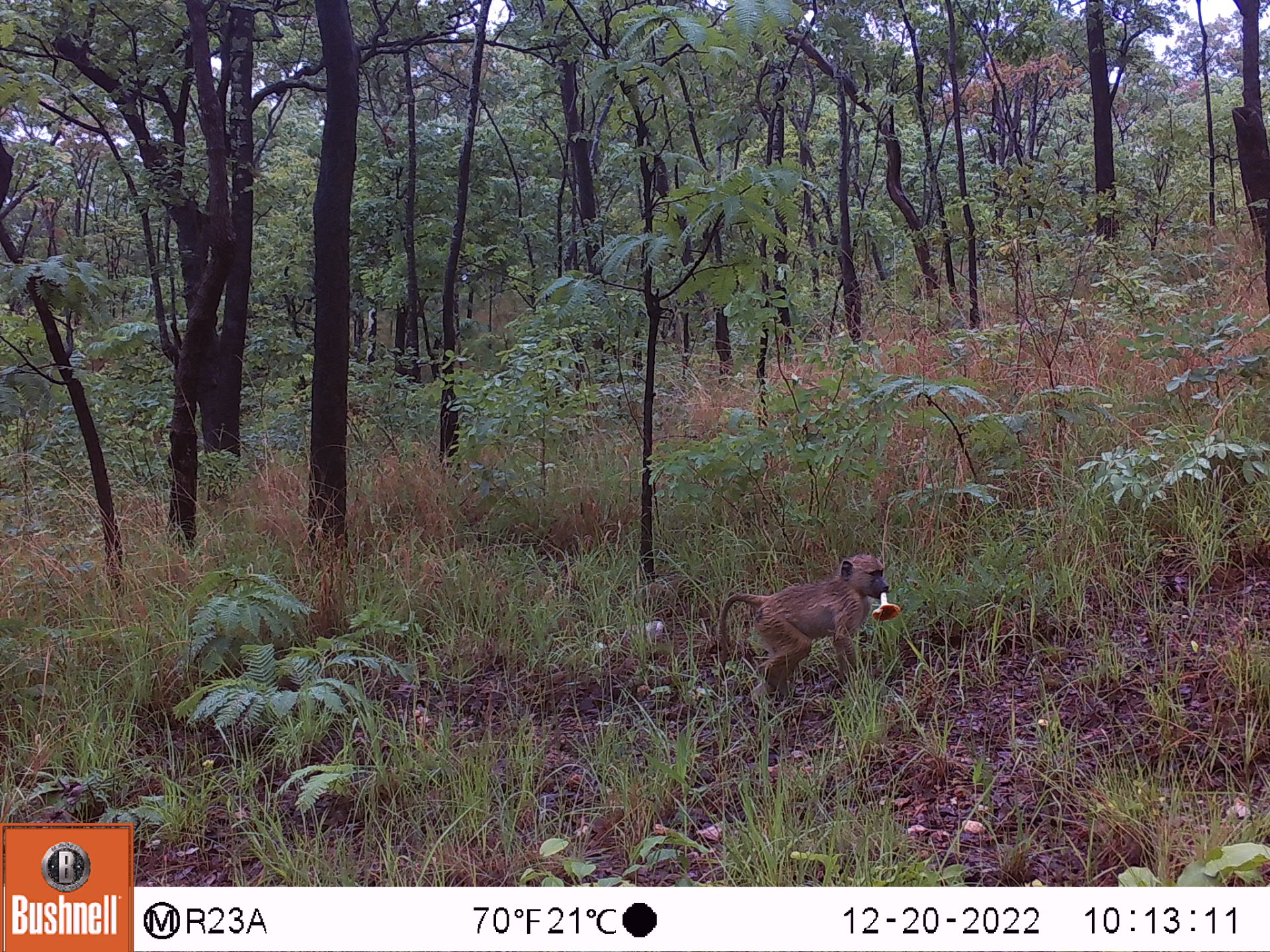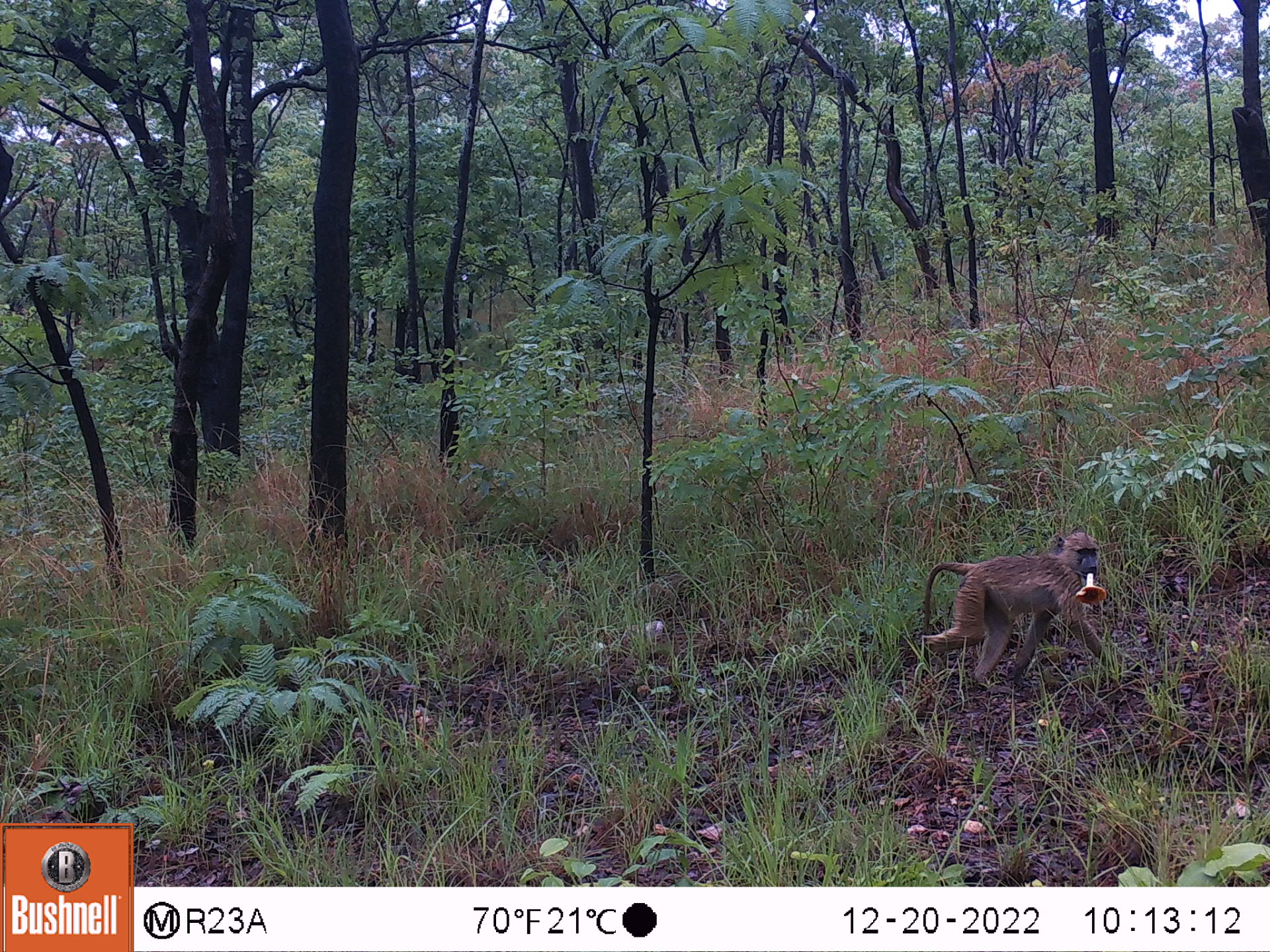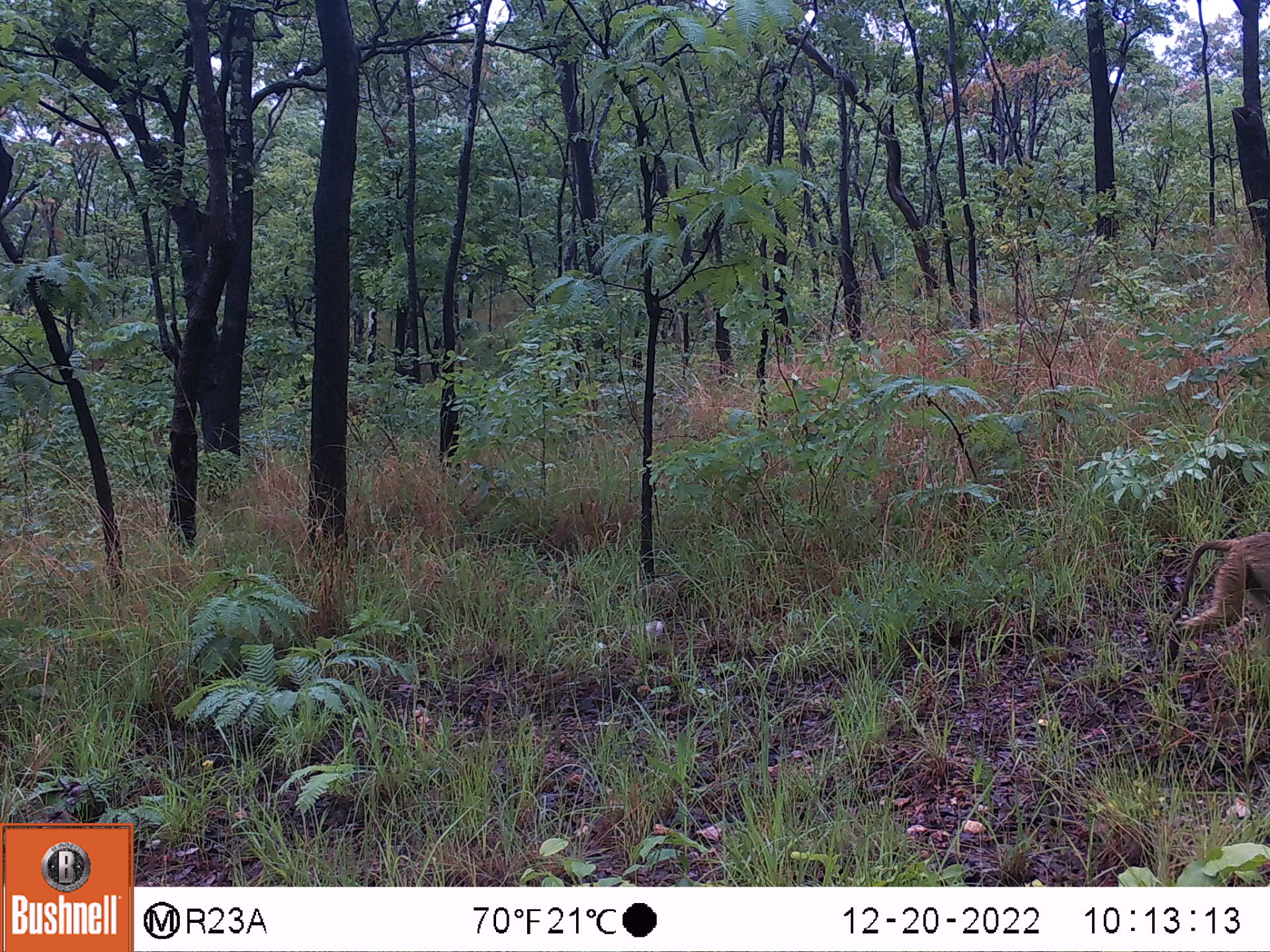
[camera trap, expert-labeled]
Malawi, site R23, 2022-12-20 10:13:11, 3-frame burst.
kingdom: Animalia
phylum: Chordata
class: Mammalia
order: Primates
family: Cercopithecidae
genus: Papio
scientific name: Papio cynocephalus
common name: yellow baboon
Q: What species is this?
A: Yellow baboon (Papio cynocephalus).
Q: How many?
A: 1.